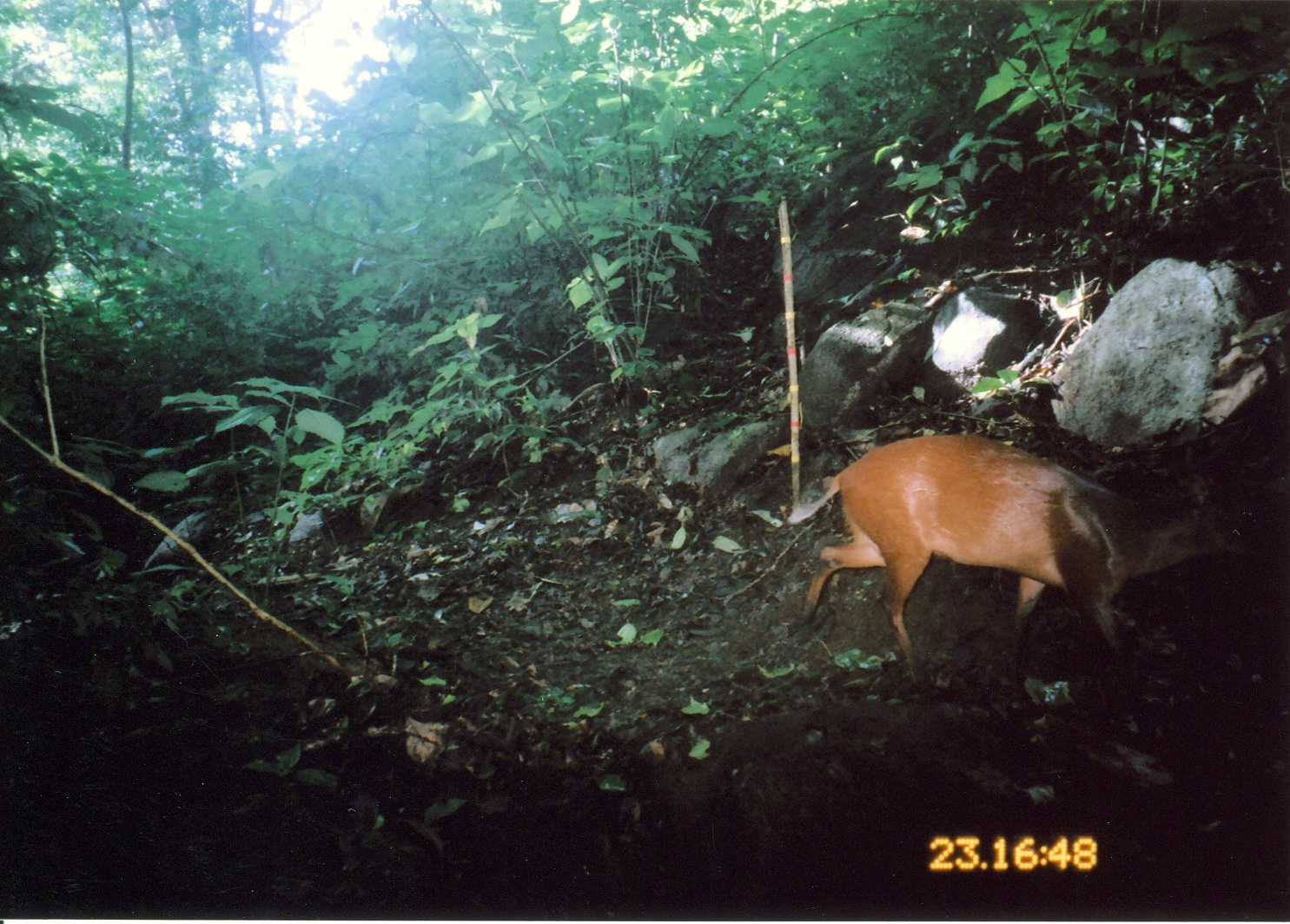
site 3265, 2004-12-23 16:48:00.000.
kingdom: Animalia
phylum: Chordata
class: Mammalia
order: Artiodactyla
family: Bovidae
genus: Cephalophus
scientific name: Cephalophus harveyi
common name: harvey's duiker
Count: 1.